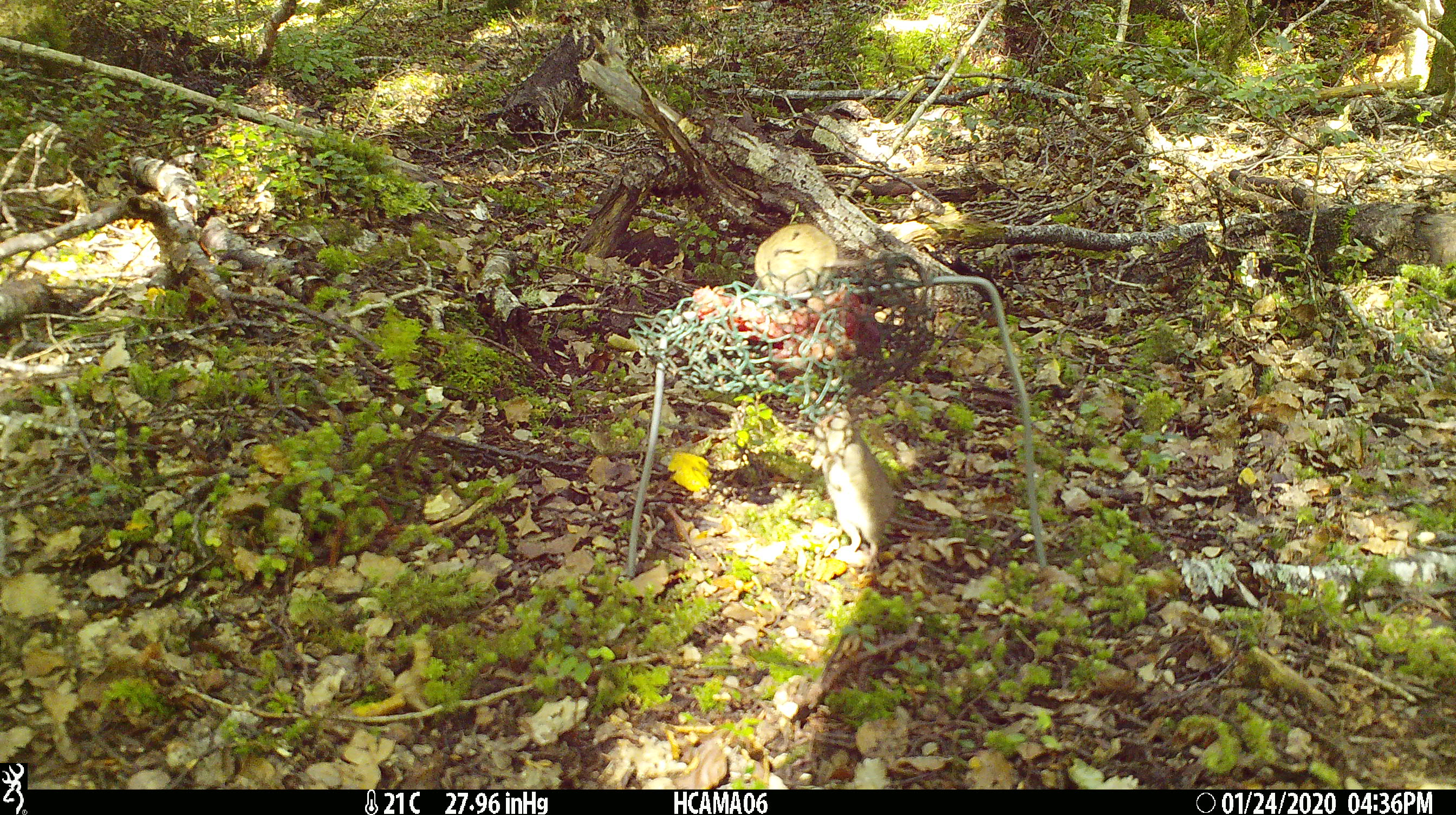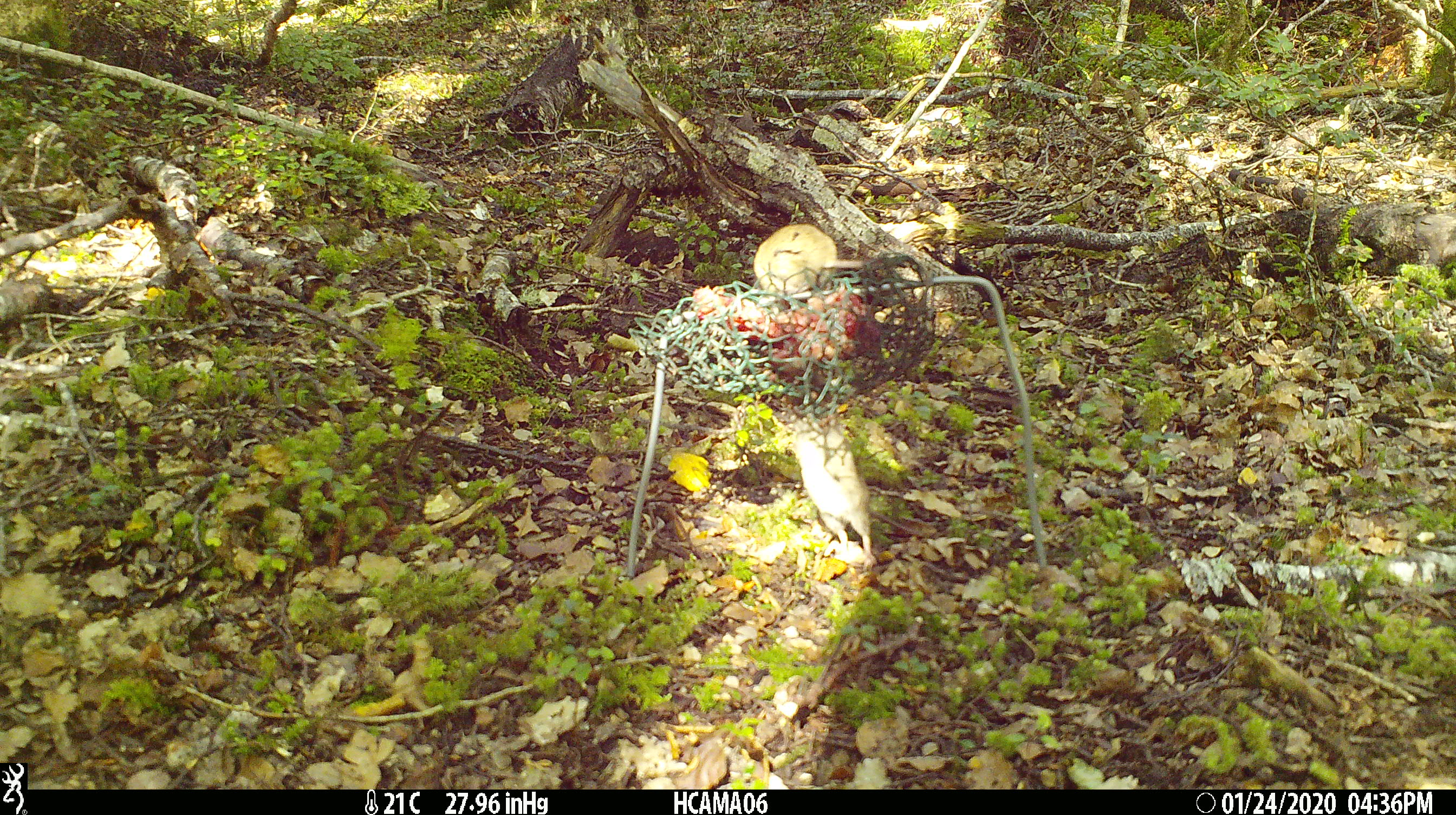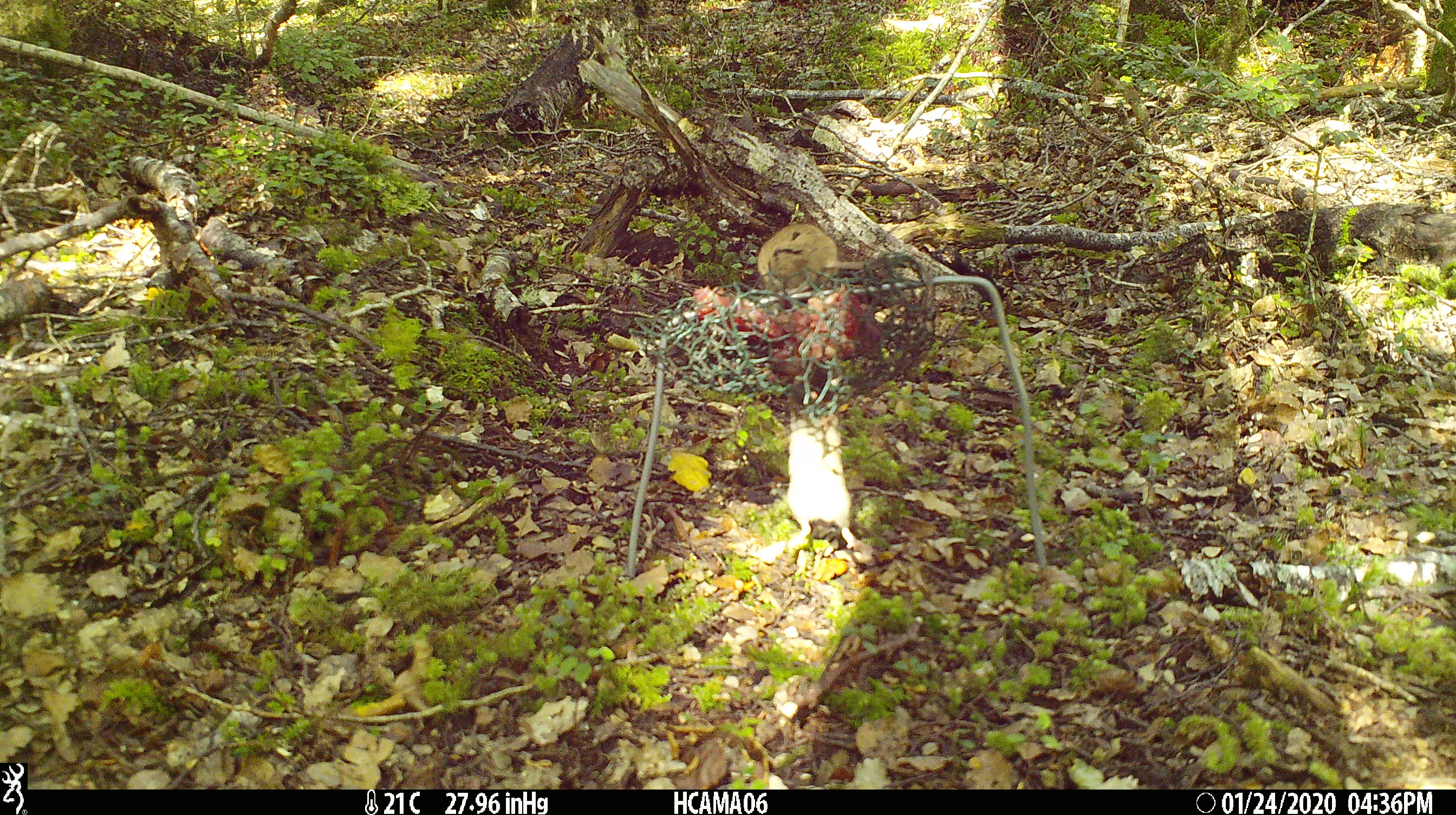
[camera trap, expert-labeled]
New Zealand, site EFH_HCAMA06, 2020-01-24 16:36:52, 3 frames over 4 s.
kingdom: Animalia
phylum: Chordata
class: Mammalia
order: Rodentia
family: Muridae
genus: Mus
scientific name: Mus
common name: mouse